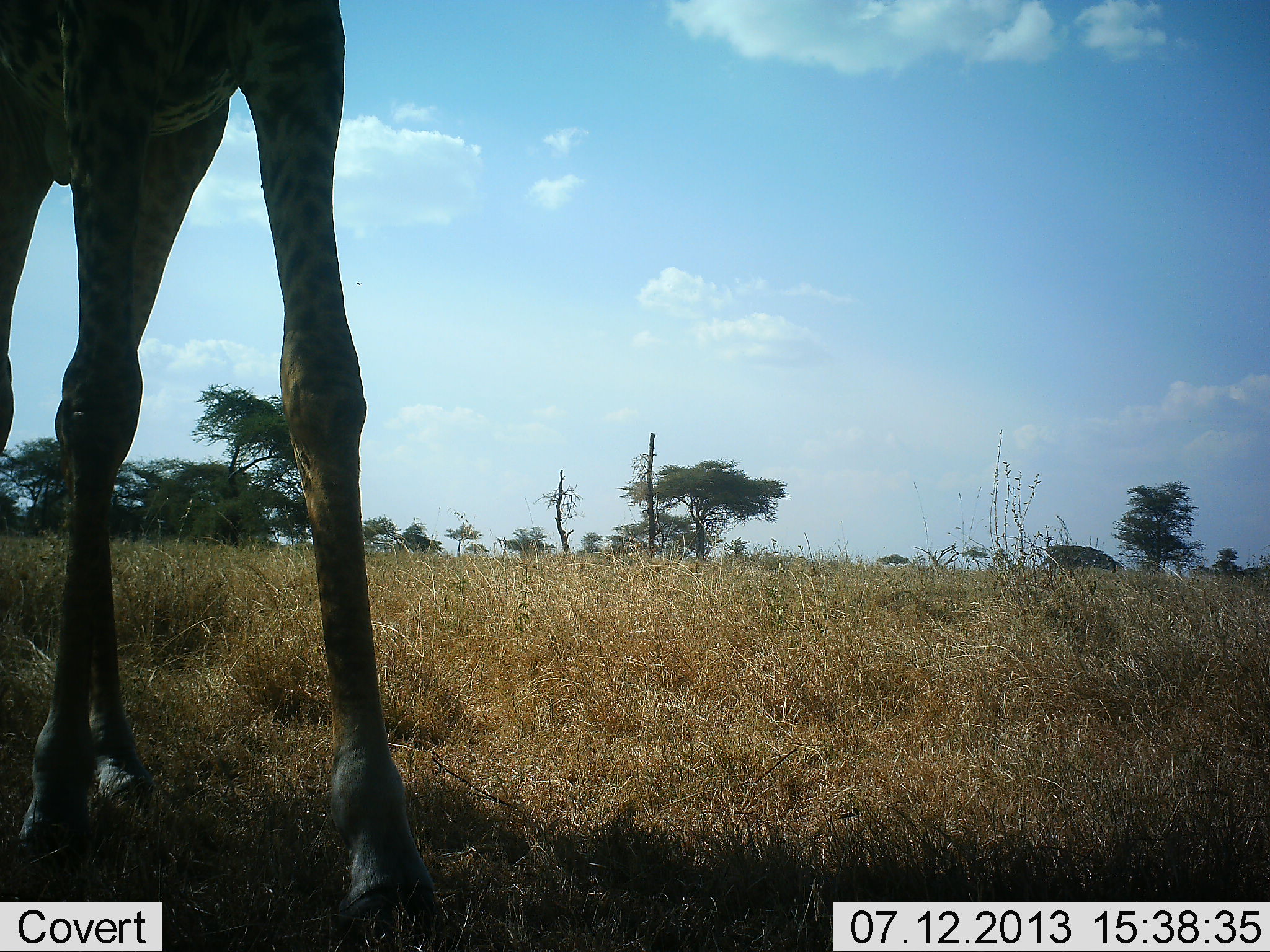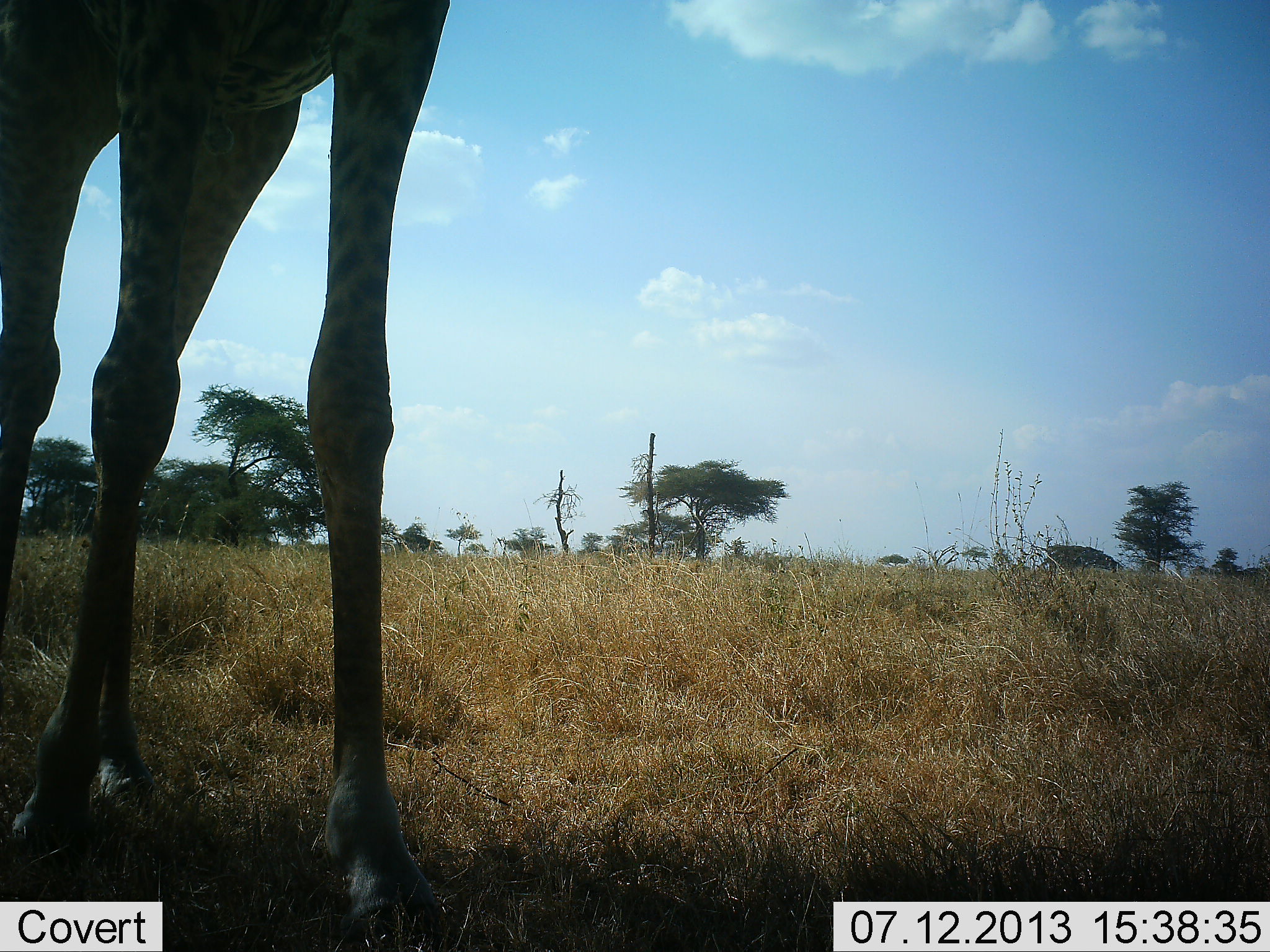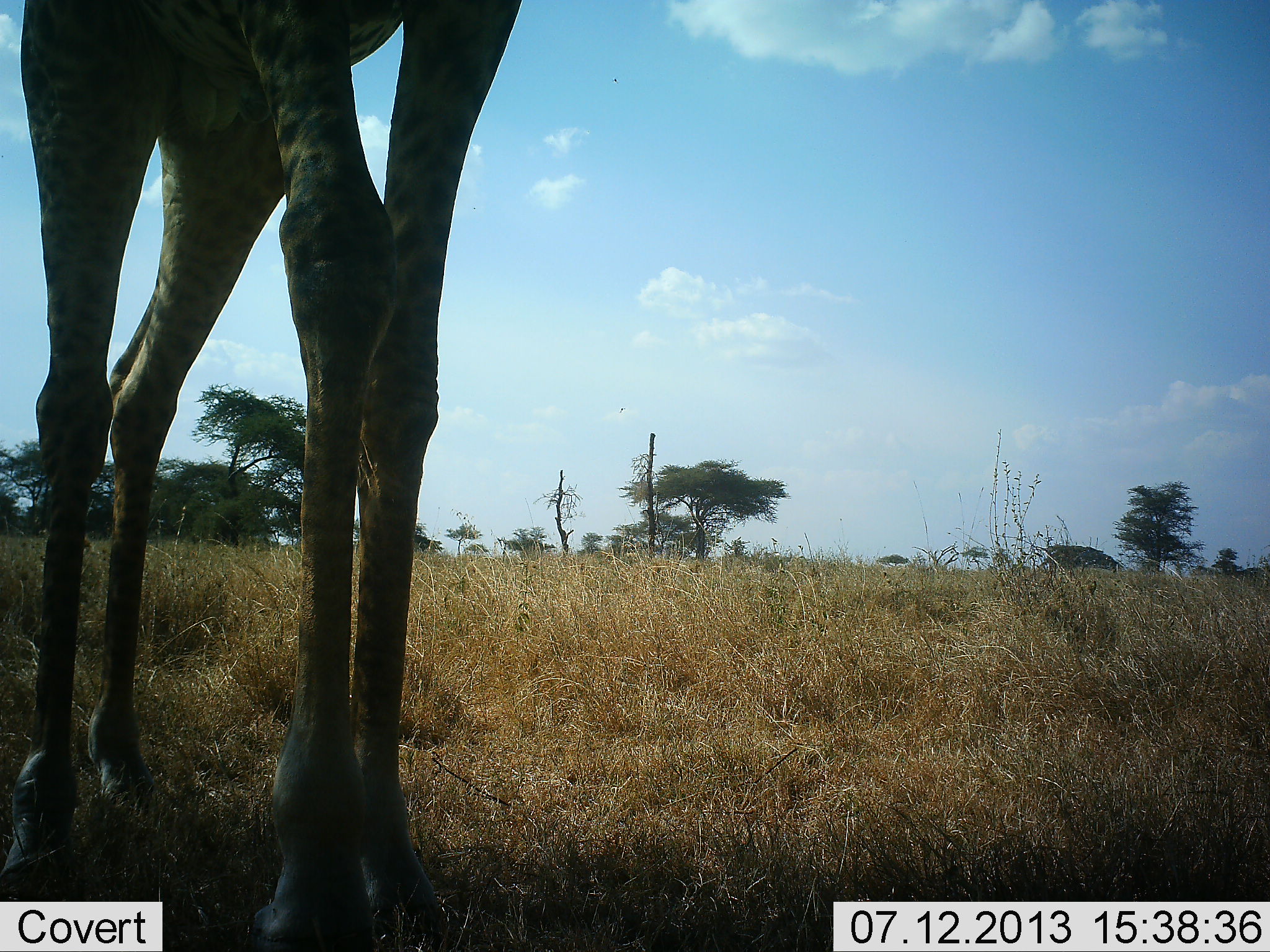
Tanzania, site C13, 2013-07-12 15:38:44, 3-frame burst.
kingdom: Animalia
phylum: Chordata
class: Mammalia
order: Artiodactyla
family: Giraffidae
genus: Giraffa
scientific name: Giraffa camelopardalis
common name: giraffe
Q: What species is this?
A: Giraffe (Giraffa camelopardalis).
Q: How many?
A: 1.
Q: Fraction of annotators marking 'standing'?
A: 43%.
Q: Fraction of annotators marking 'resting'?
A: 0%.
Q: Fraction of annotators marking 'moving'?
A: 53%.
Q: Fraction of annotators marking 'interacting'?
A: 0%.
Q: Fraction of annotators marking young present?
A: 0%.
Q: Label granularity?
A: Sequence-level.